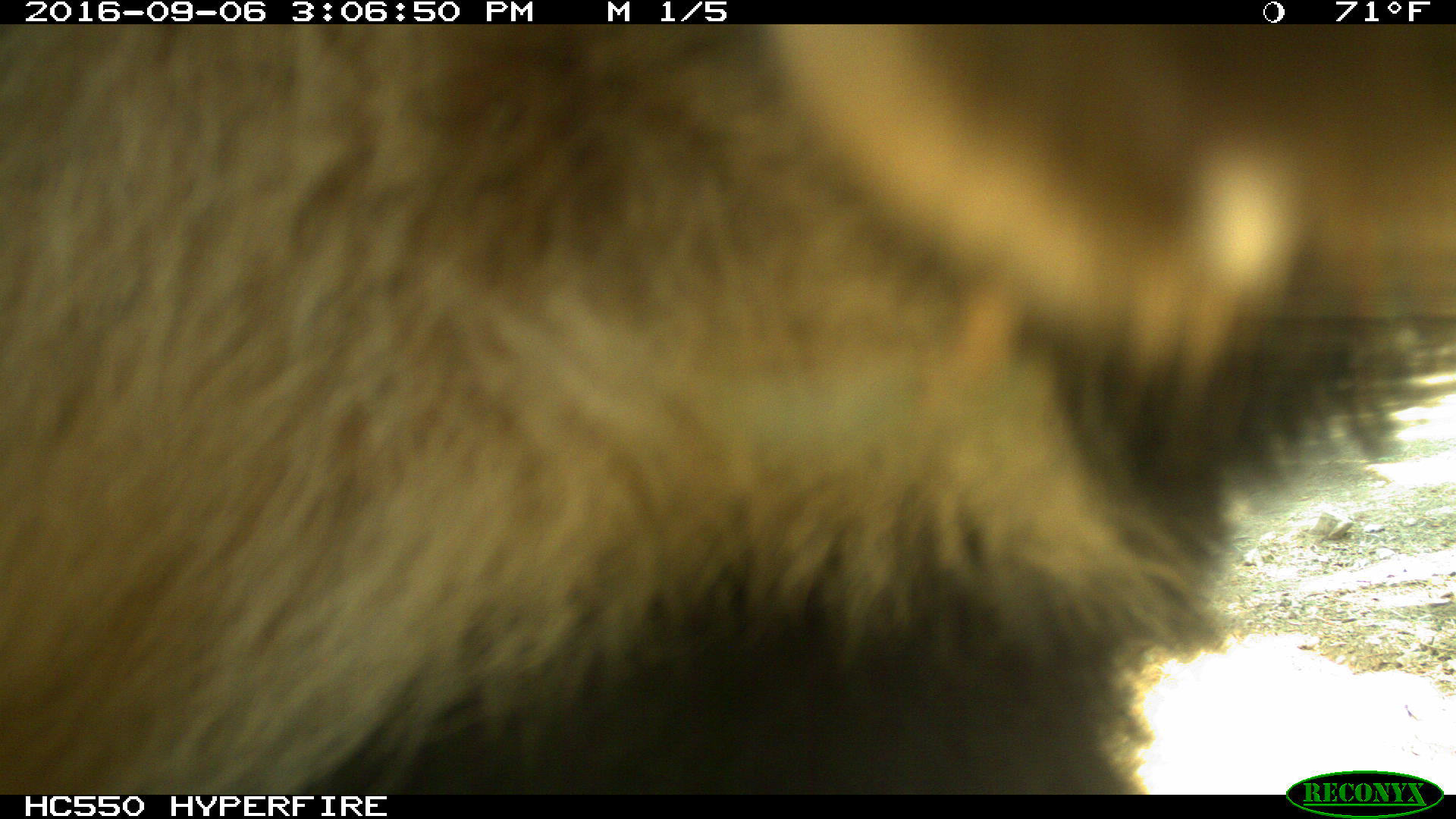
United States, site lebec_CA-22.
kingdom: Animalia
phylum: Chordata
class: Mammalia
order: Carnivora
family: Ursidae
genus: Ursus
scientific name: Ursus americanus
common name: american black bear